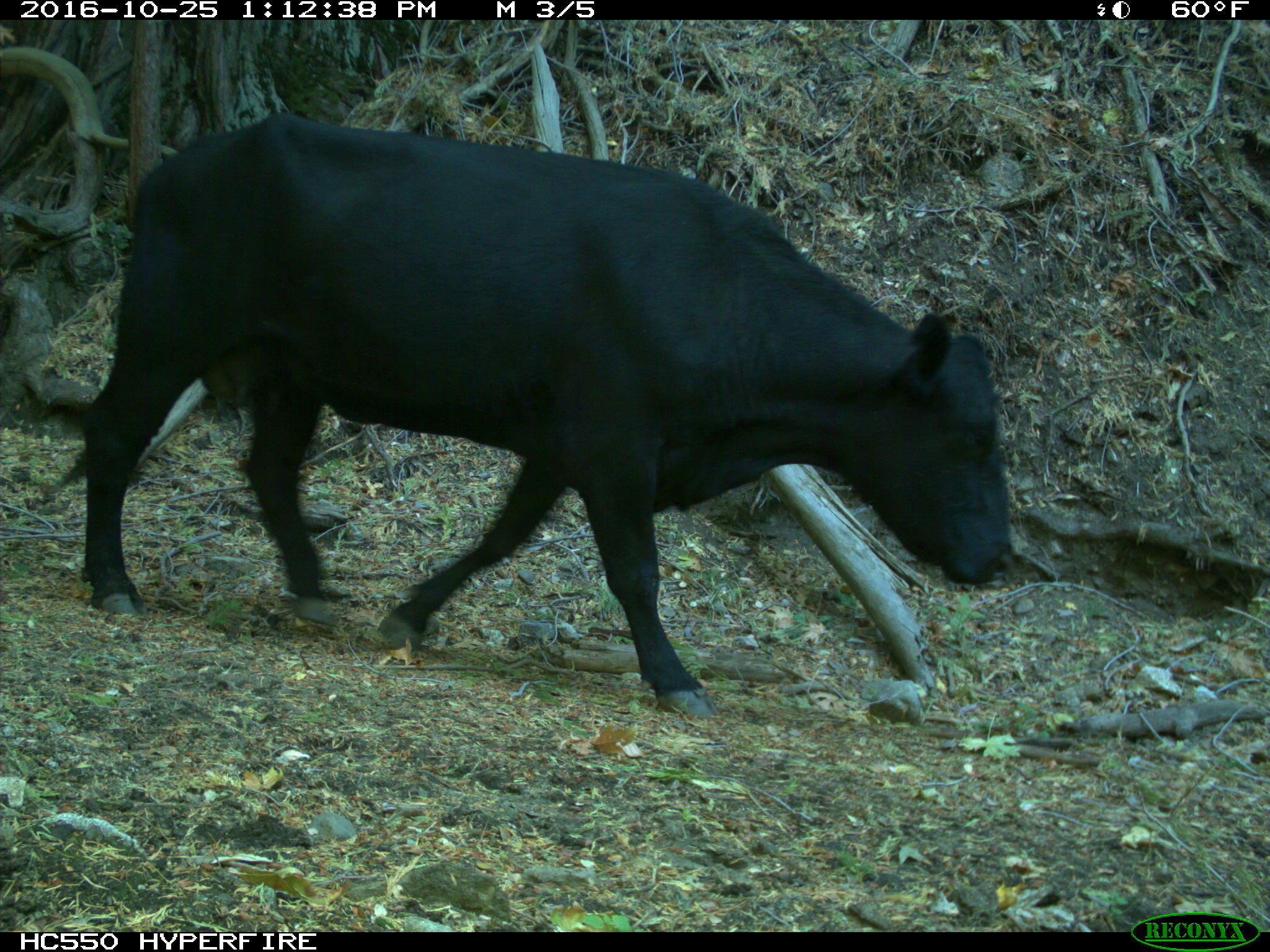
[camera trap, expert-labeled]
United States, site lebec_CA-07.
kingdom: Animalia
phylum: Chordata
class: Mammalia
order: Artiodactyla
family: Bovidae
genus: Bos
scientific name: Bos taurus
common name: domestic cow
Bos taurus (domestic cow).